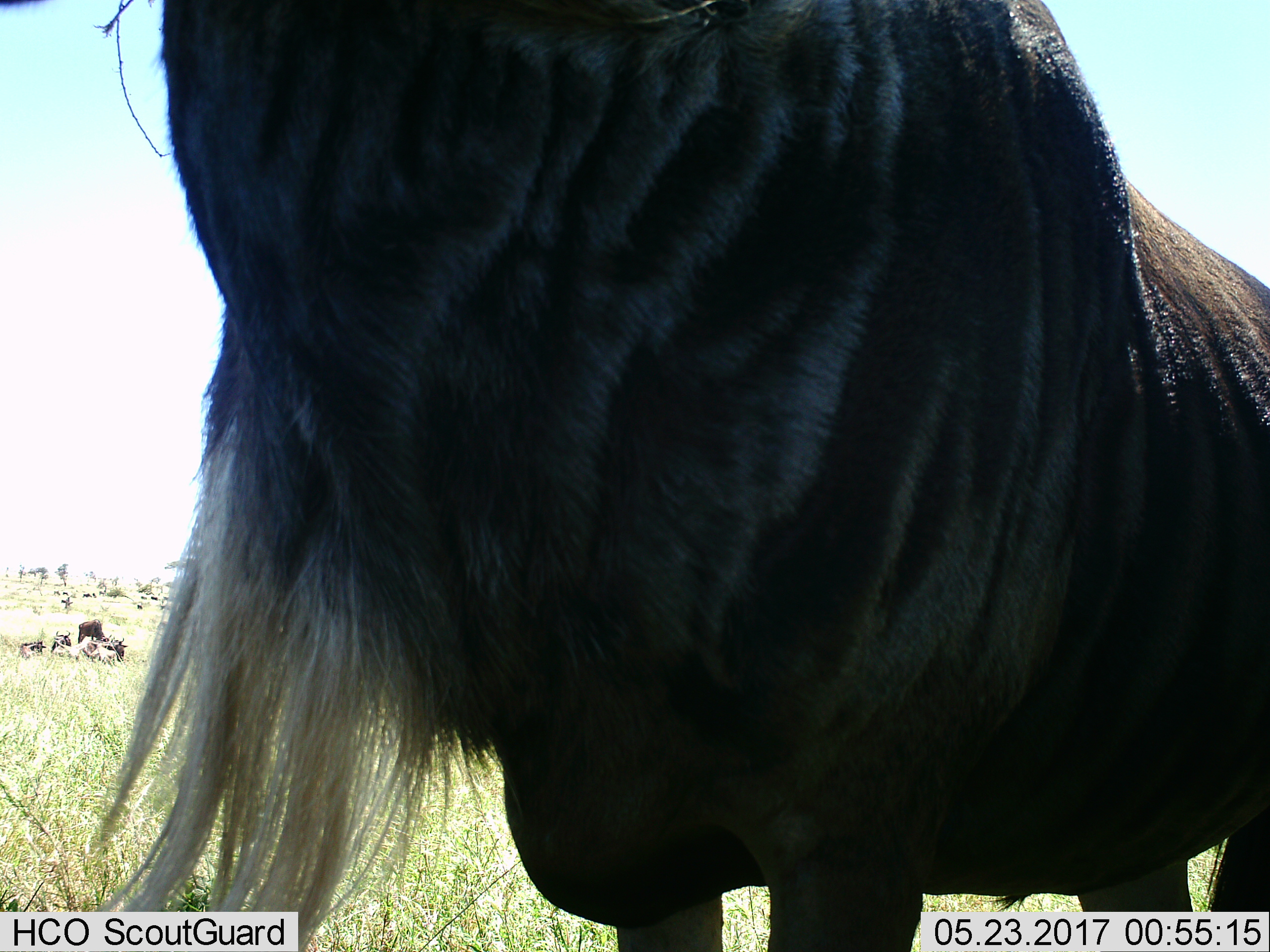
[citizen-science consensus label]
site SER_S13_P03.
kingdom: Animalia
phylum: Chordata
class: Mammalia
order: Artiodactyla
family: Bovidae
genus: Connochaetes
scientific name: Connochaetes taurinus taurinus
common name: blue wildebeest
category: wildebeestblue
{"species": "wildebeestblue (blue wildebeest) (Connochaetes taurinus taurinus)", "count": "4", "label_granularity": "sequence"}